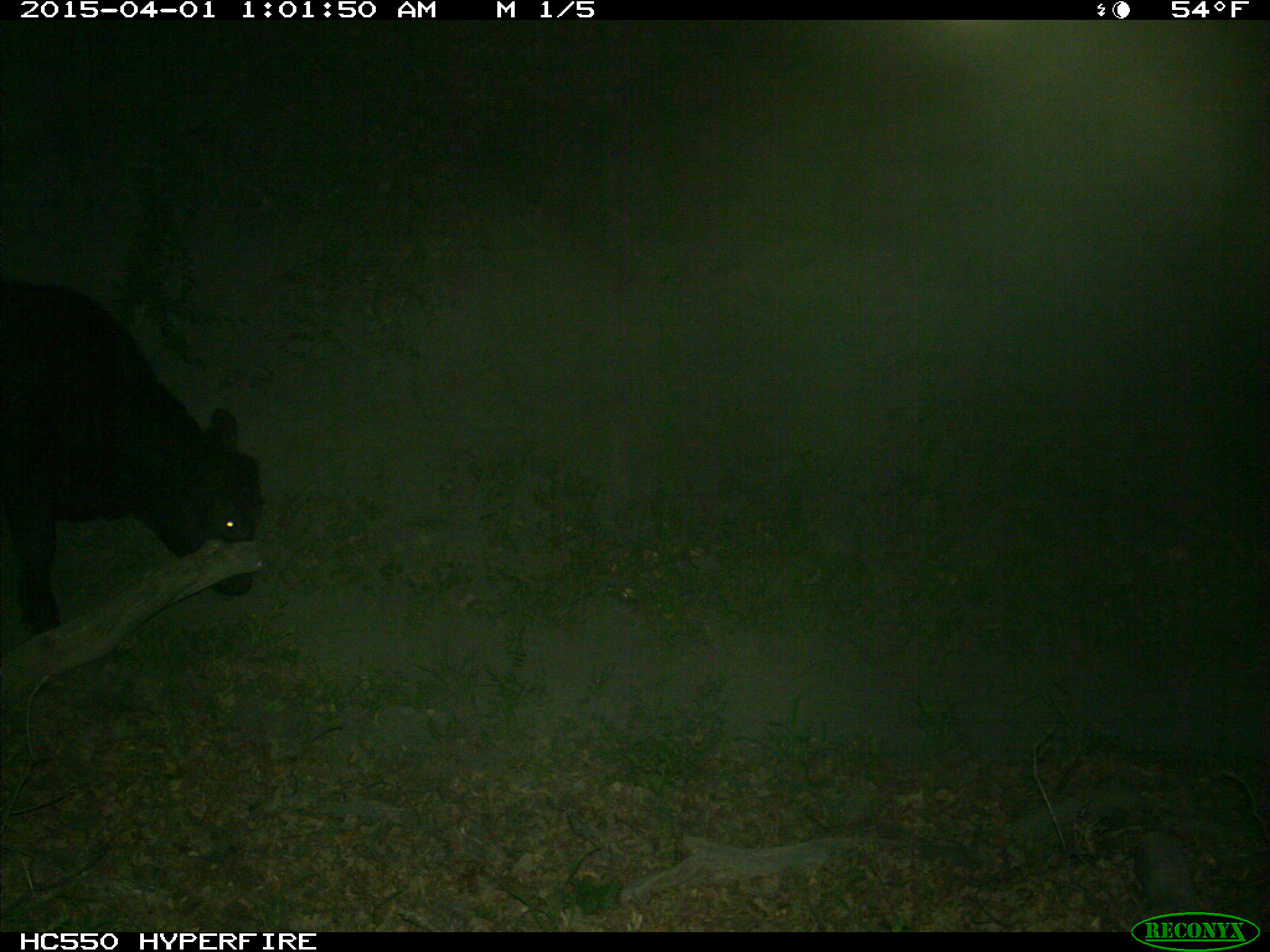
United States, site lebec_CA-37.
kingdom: Animalia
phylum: Chordata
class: Mammalia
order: Artiodactyla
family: Bovidae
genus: Bos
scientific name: Bos taurus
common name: domestic cow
Bos taurus (domestic cow).